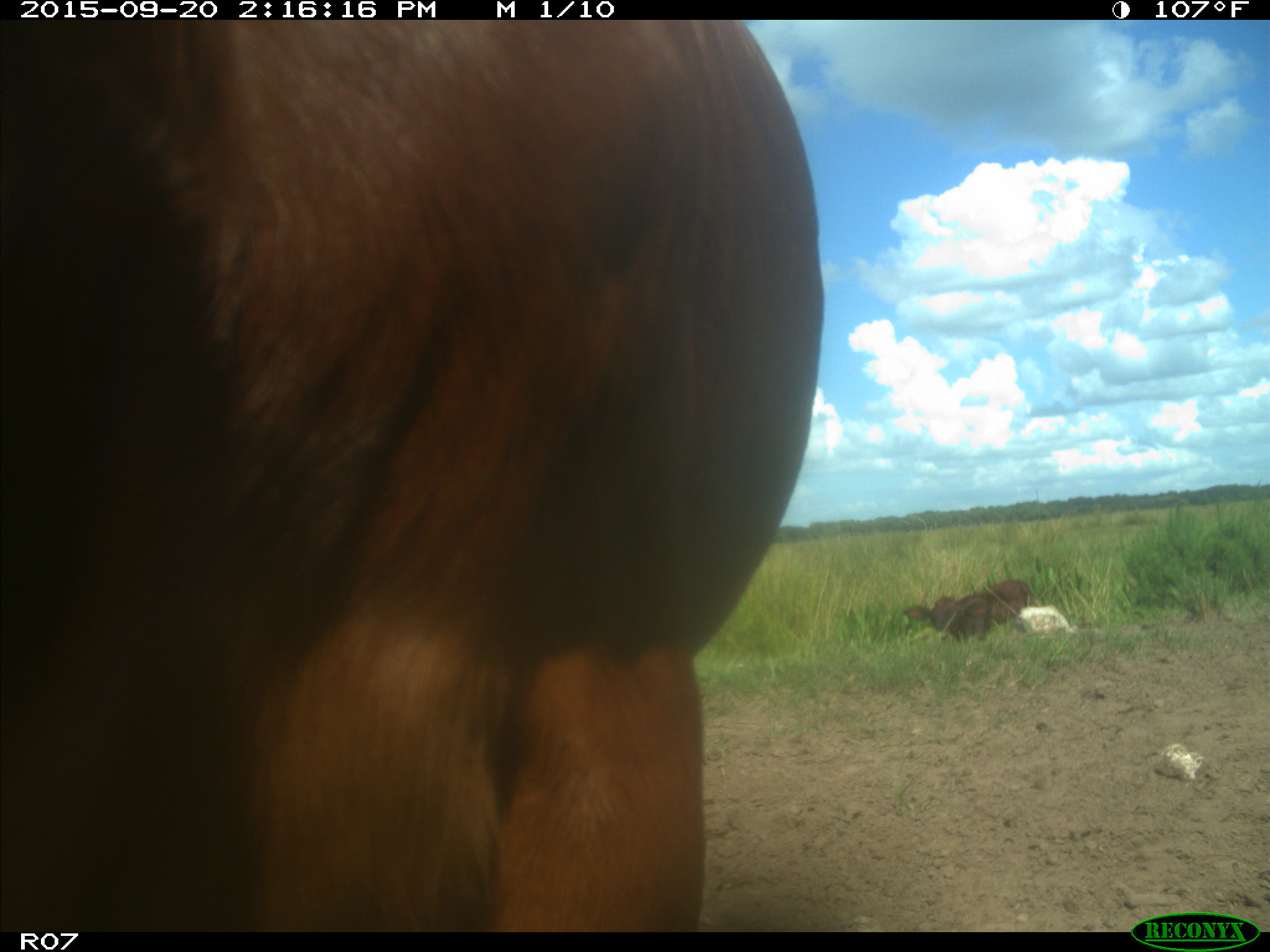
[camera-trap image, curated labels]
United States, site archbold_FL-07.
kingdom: Animalia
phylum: Chordata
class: Mammalia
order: Artiodactyla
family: Bovidae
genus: Bos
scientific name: Bos taurus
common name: domestic cow